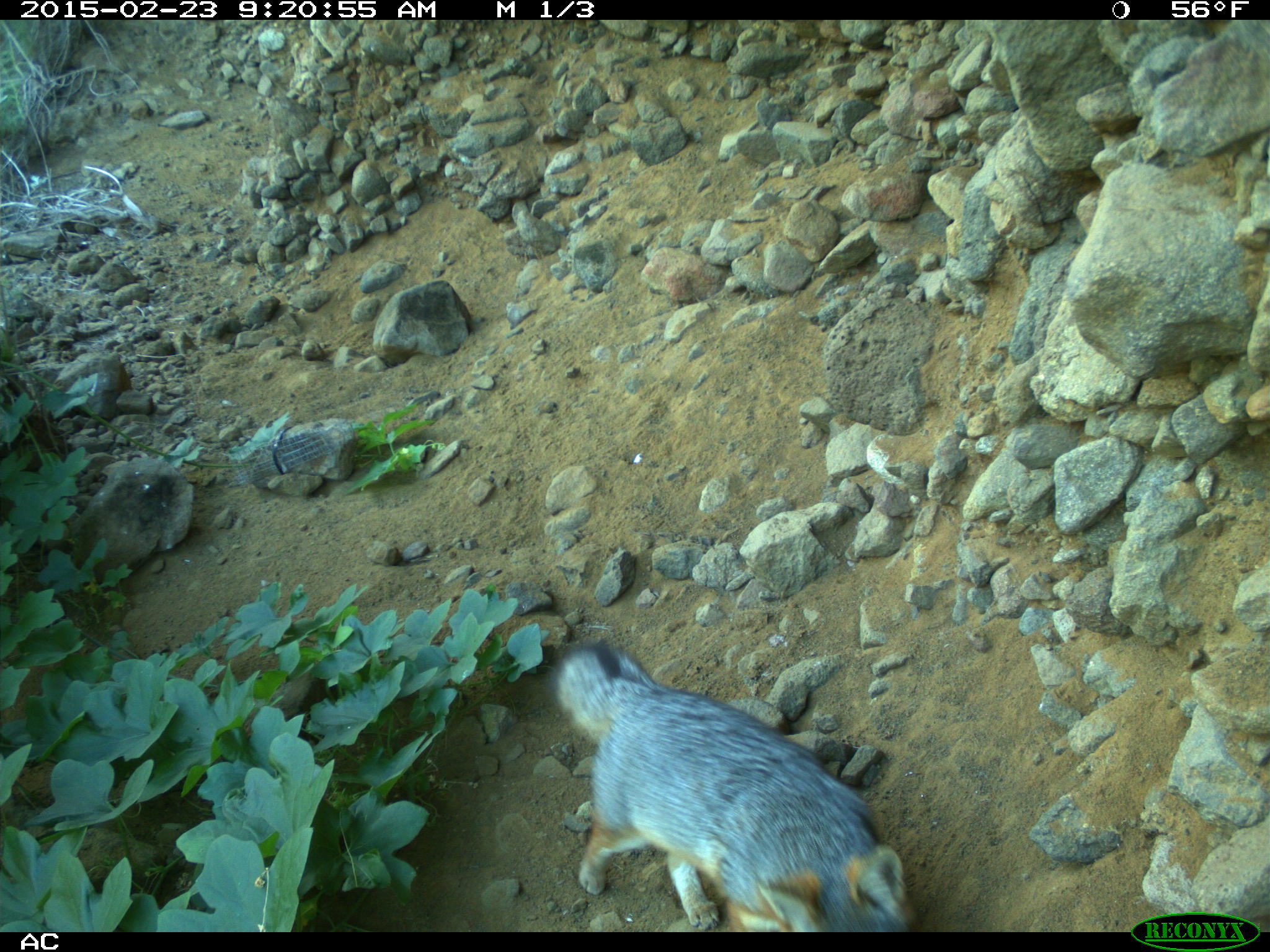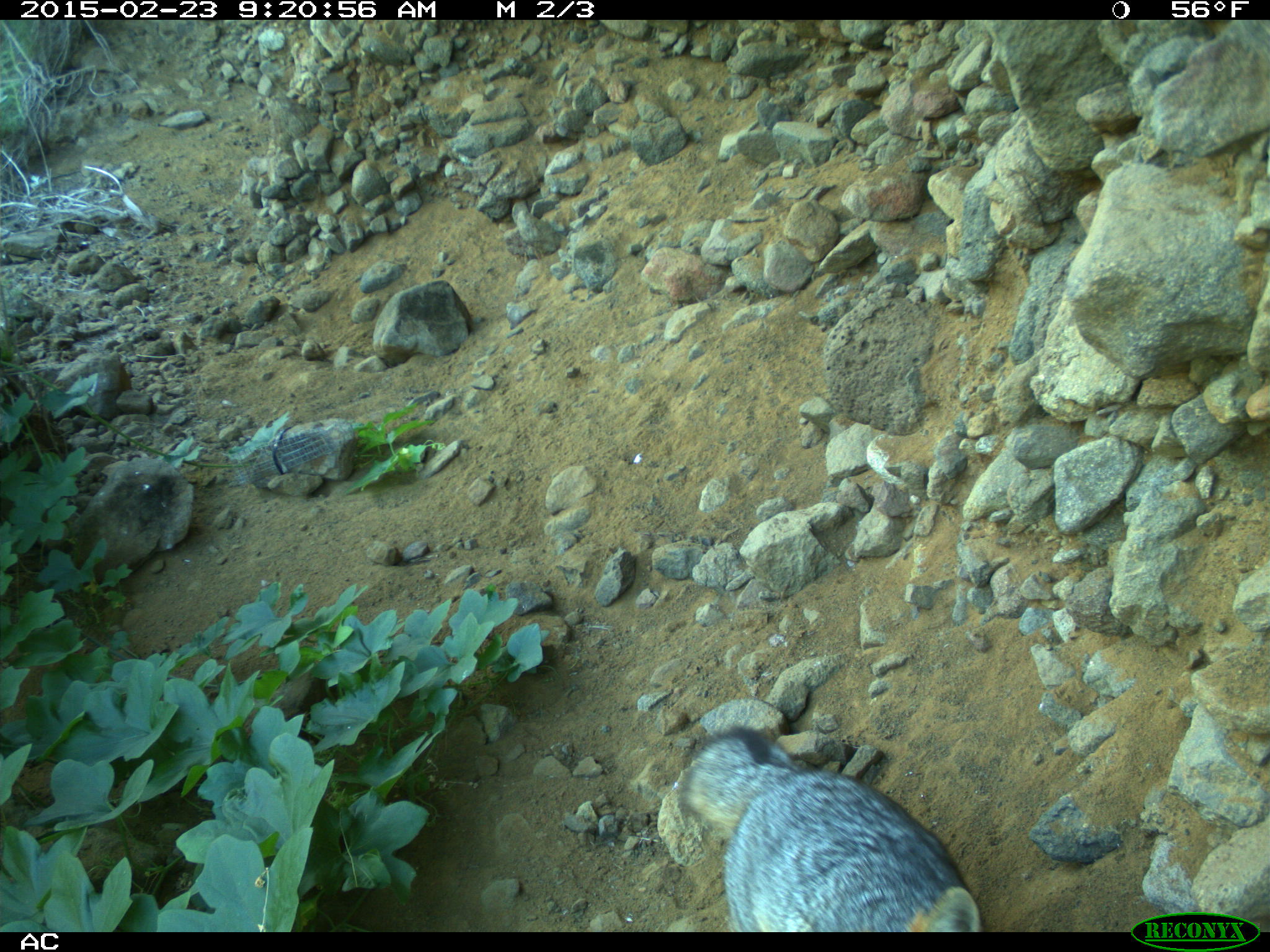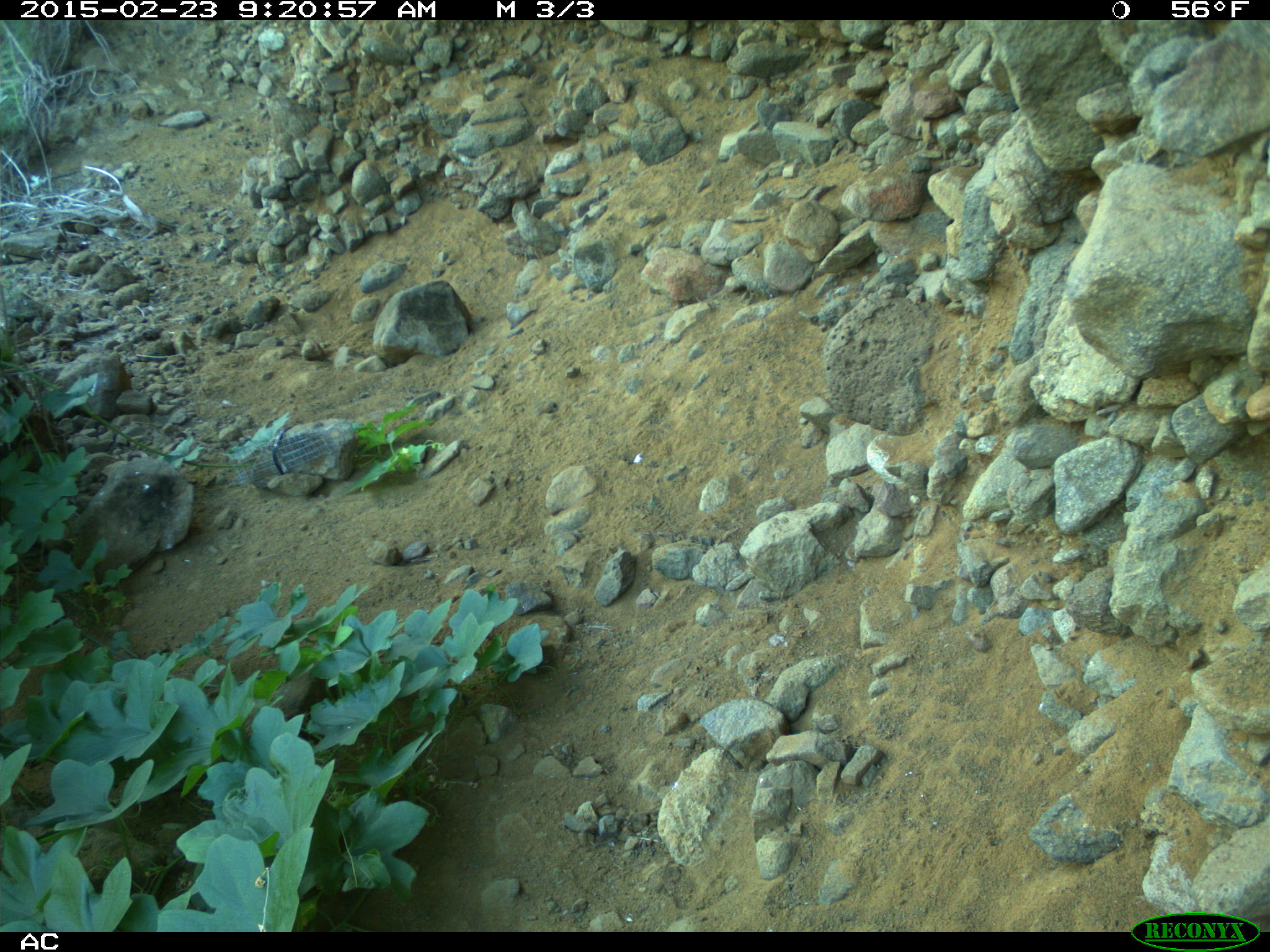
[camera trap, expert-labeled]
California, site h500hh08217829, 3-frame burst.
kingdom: Animalia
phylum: Chordata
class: Mammalia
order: Carnivora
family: Canidae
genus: Urocyon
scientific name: Urocyon littoralis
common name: island fox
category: fox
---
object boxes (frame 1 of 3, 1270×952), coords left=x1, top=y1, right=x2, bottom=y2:
fox: left=550, top=637, right=920, bottom=932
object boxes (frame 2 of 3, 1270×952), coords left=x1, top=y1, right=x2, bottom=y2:
fox: left=678, top=724, right=985, bottom=932